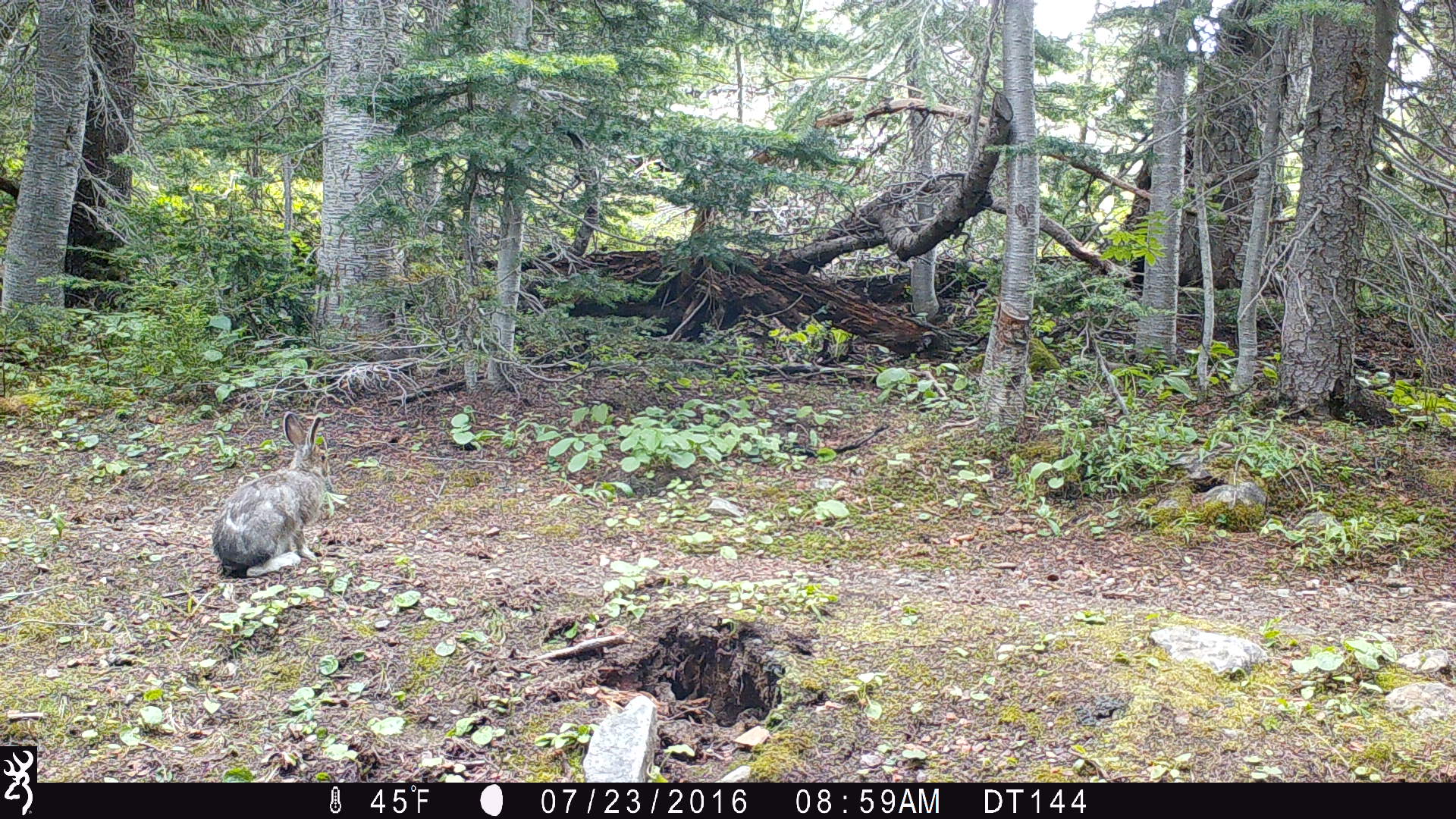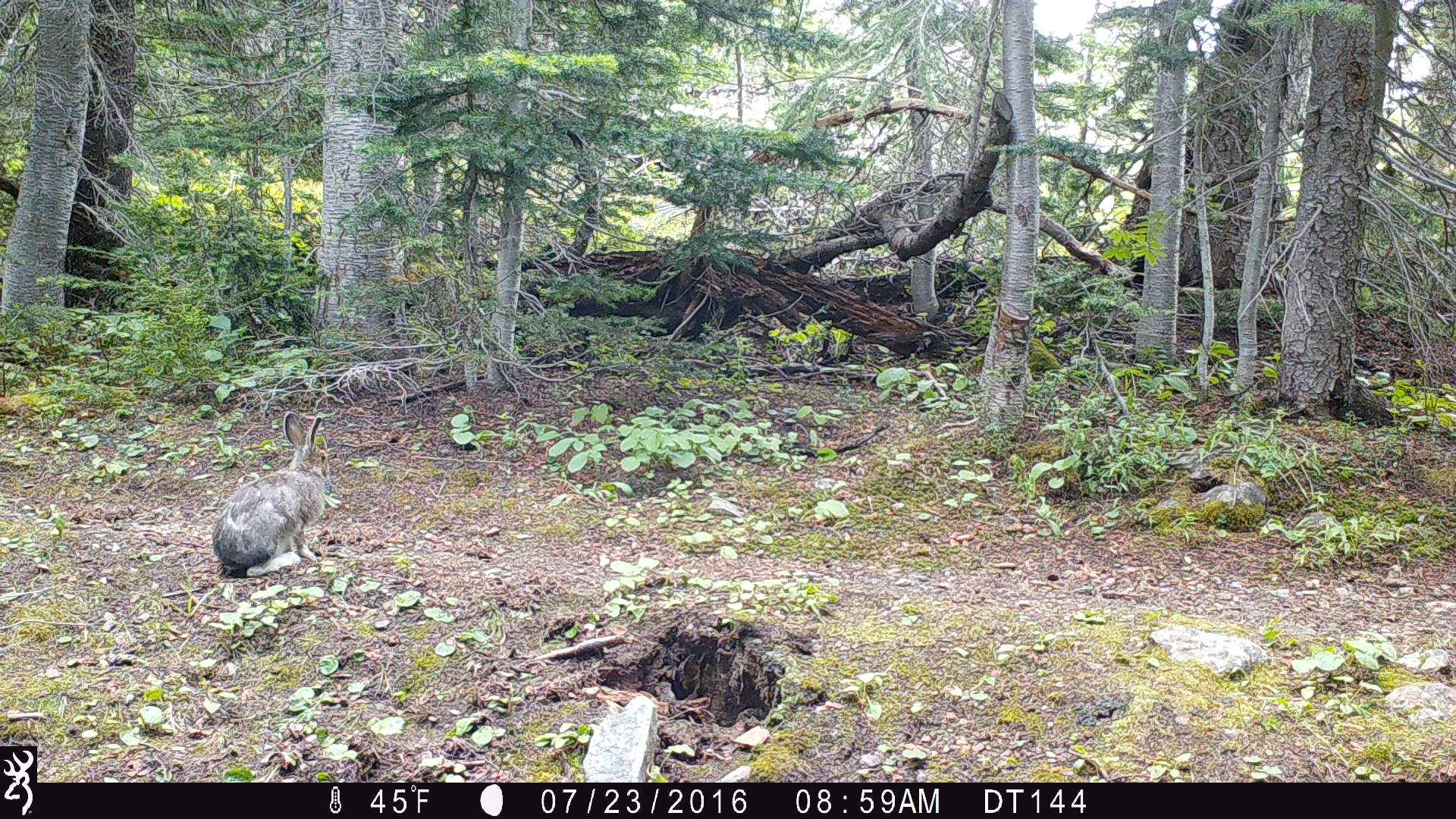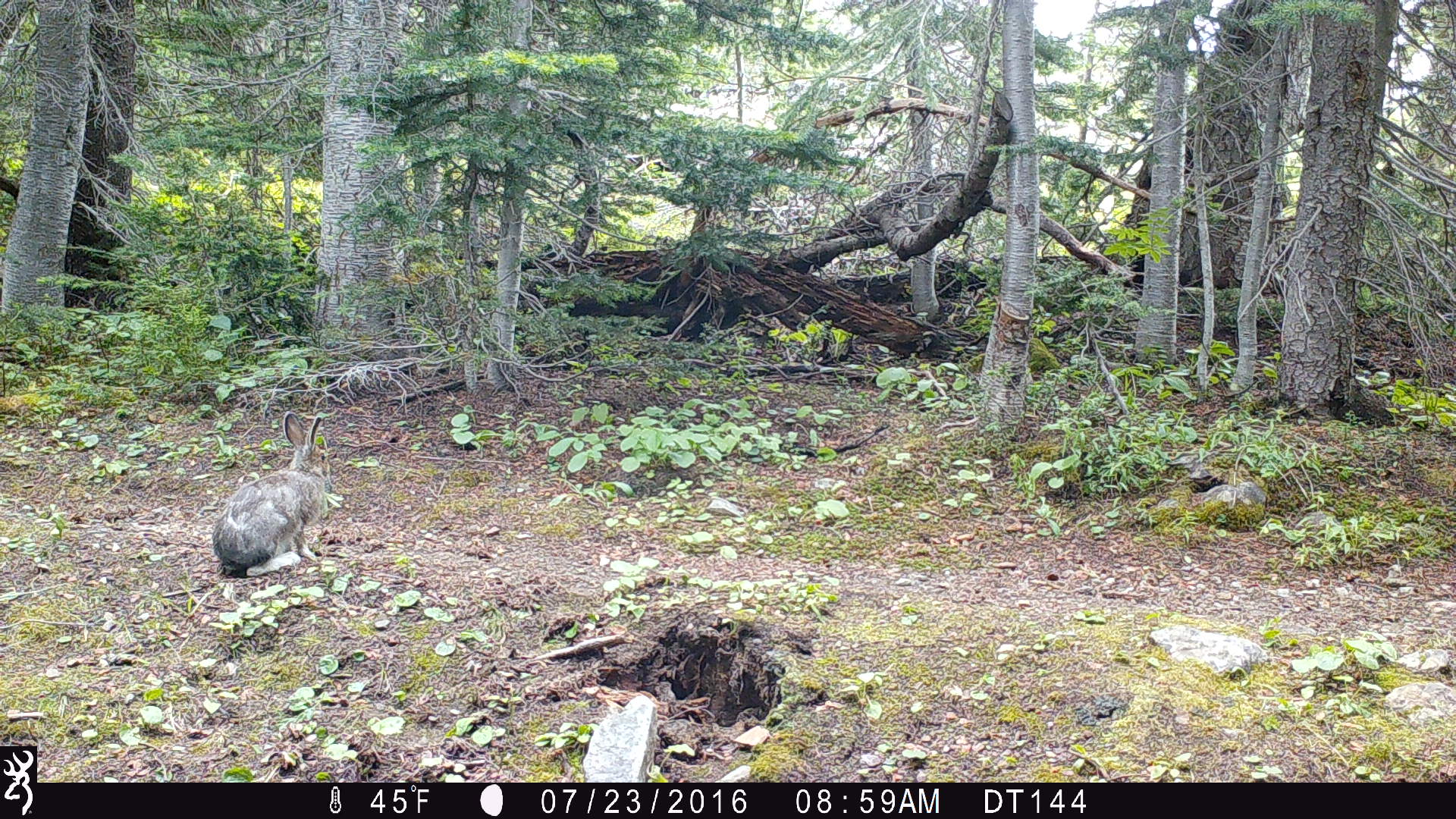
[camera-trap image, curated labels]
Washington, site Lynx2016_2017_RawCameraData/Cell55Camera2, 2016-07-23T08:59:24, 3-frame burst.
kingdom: Animalia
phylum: Chordata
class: Mammalia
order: Lagomorpha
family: Leporidae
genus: Lepus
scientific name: Lepus americanus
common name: snowshoe hare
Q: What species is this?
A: Lepus americanus (snowshoe hare).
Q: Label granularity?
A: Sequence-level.